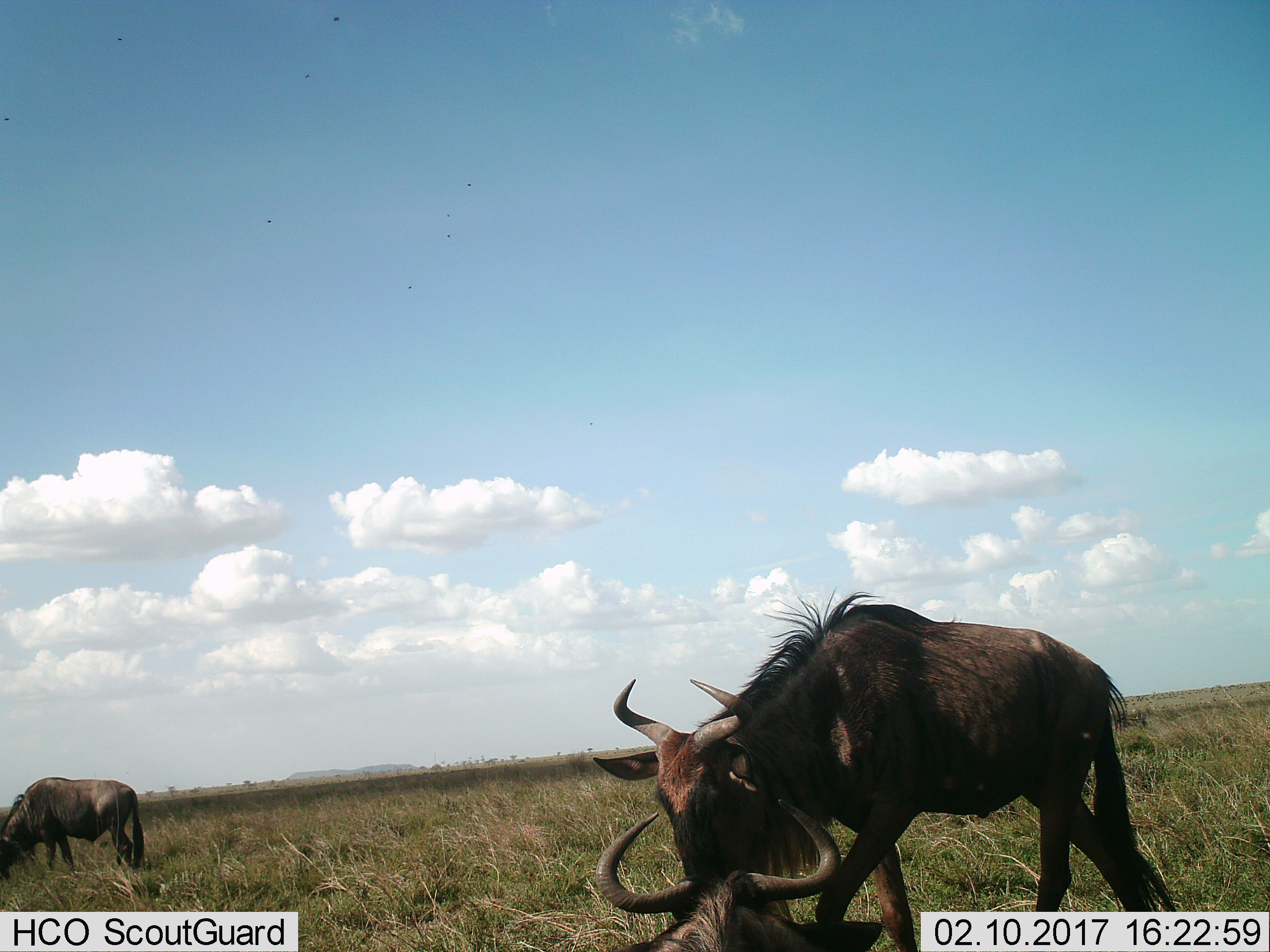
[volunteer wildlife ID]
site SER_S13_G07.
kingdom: Animalia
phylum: Chordata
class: Mammalia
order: Artiodactyla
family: Bovidae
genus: Connochaetes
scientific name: Connochaetes taurinus taurinus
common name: blue wildebeest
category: wildebeestblue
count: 3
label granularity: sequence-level